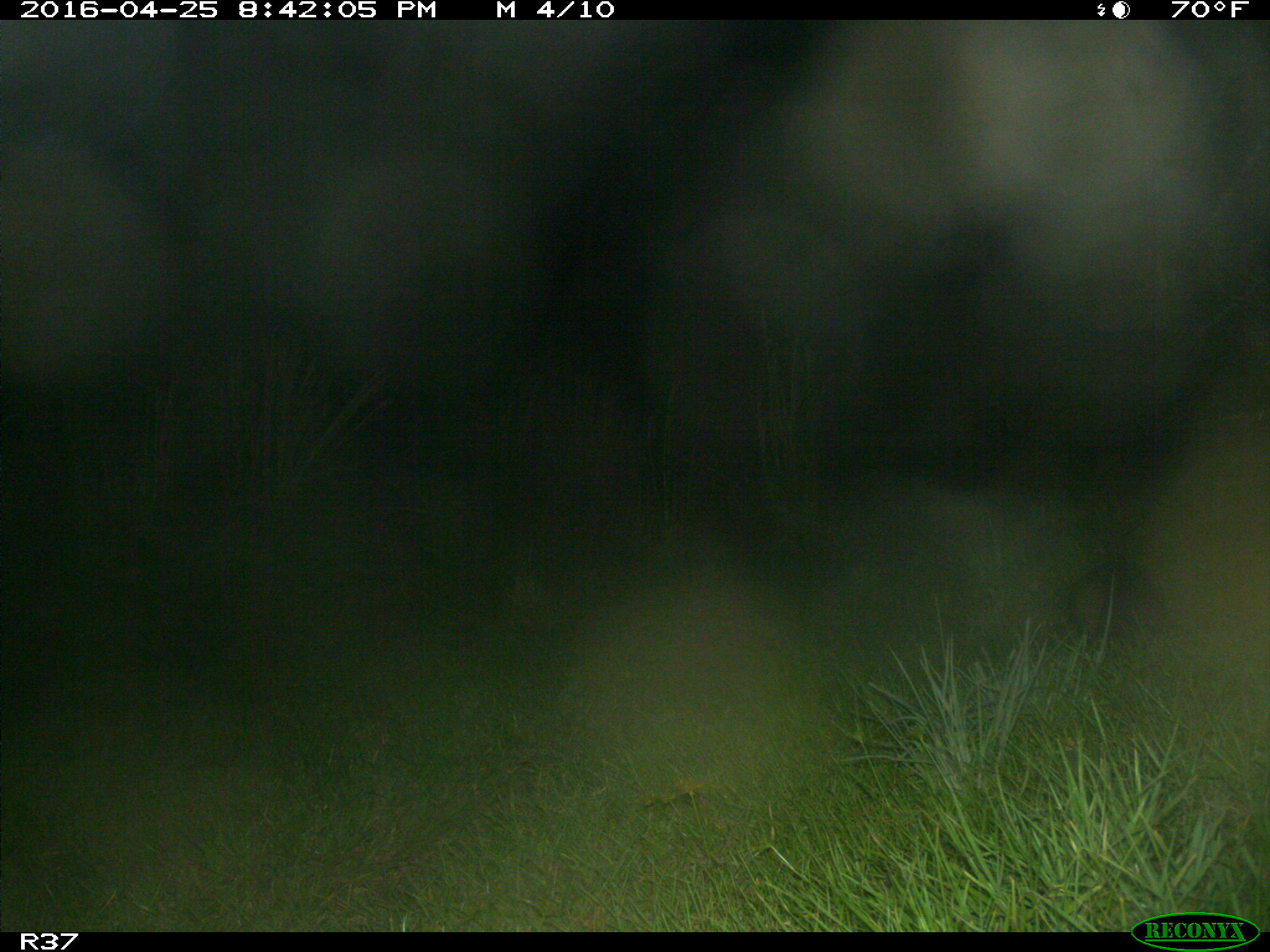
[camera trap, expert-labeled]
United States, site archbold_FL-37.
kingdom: Animalia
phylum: Chordata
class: Mammalia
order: Cingulata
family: Dasypodidae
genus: Dasypus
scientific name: Dasypus novemcinctus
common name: nine-banded armadillo